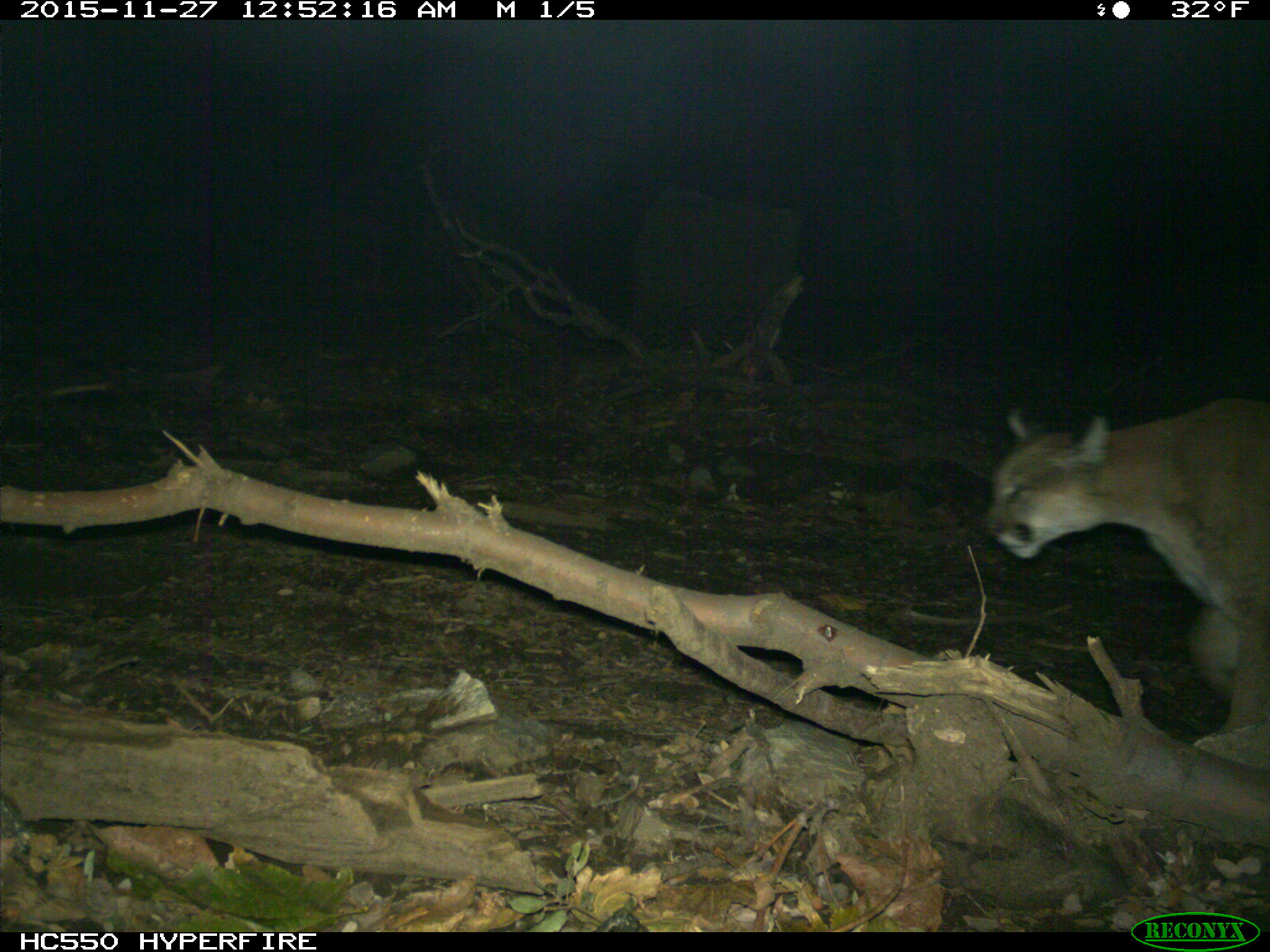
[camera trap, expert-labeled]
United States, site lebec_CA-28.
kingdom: Animalia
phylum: Chordata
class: Mammalia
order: Carnivora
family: Felidae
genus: Puma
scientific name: Puma concolor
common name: mountain lion